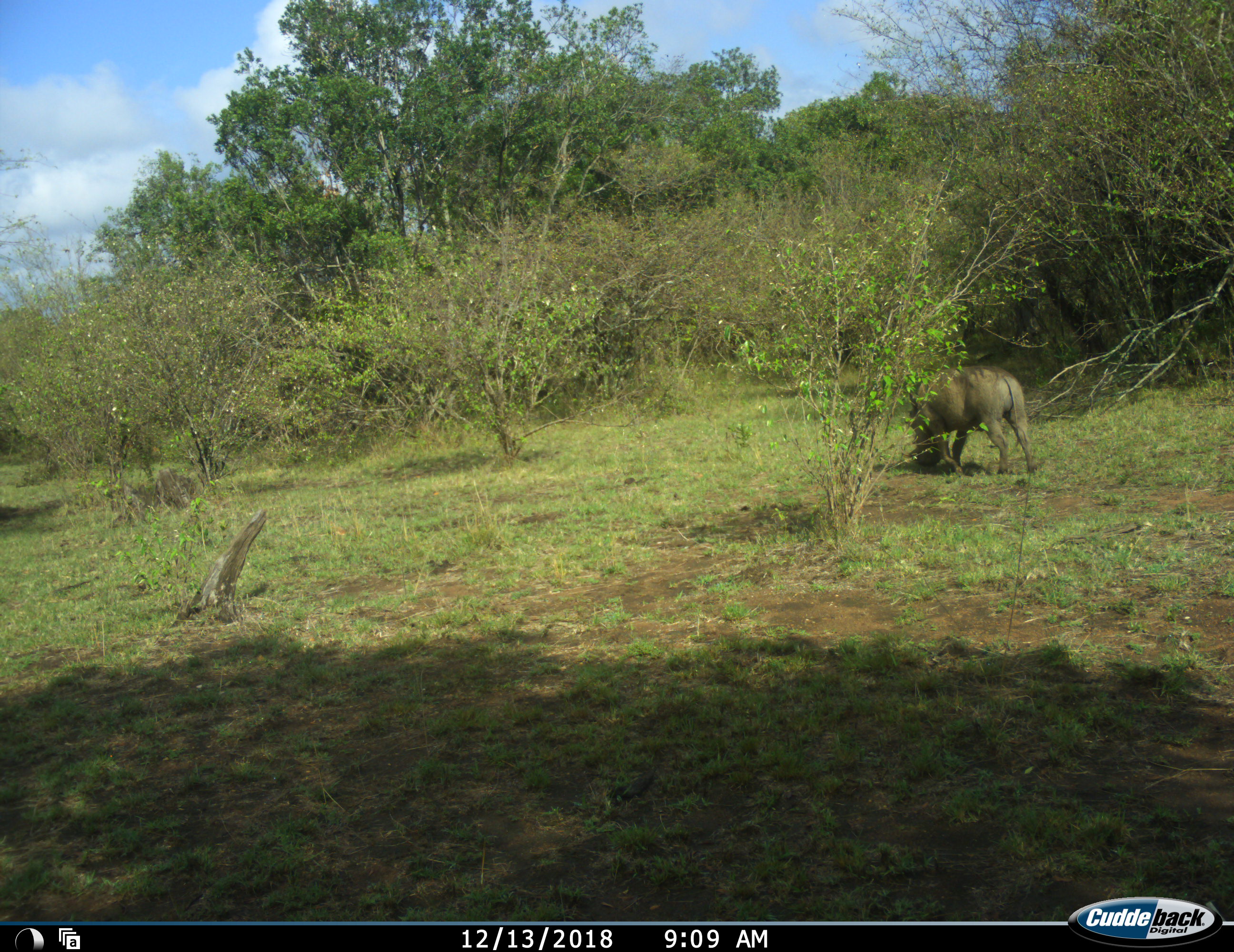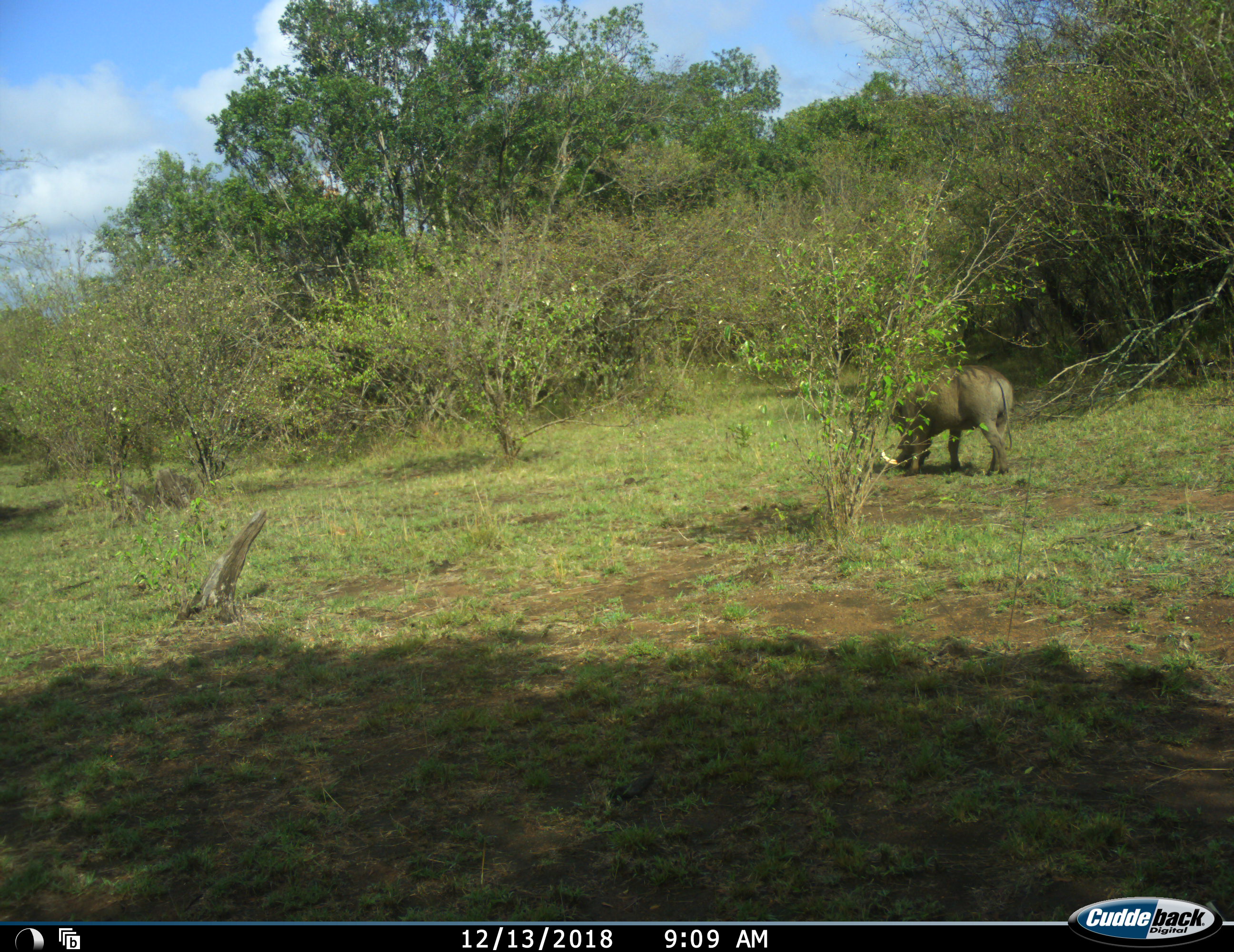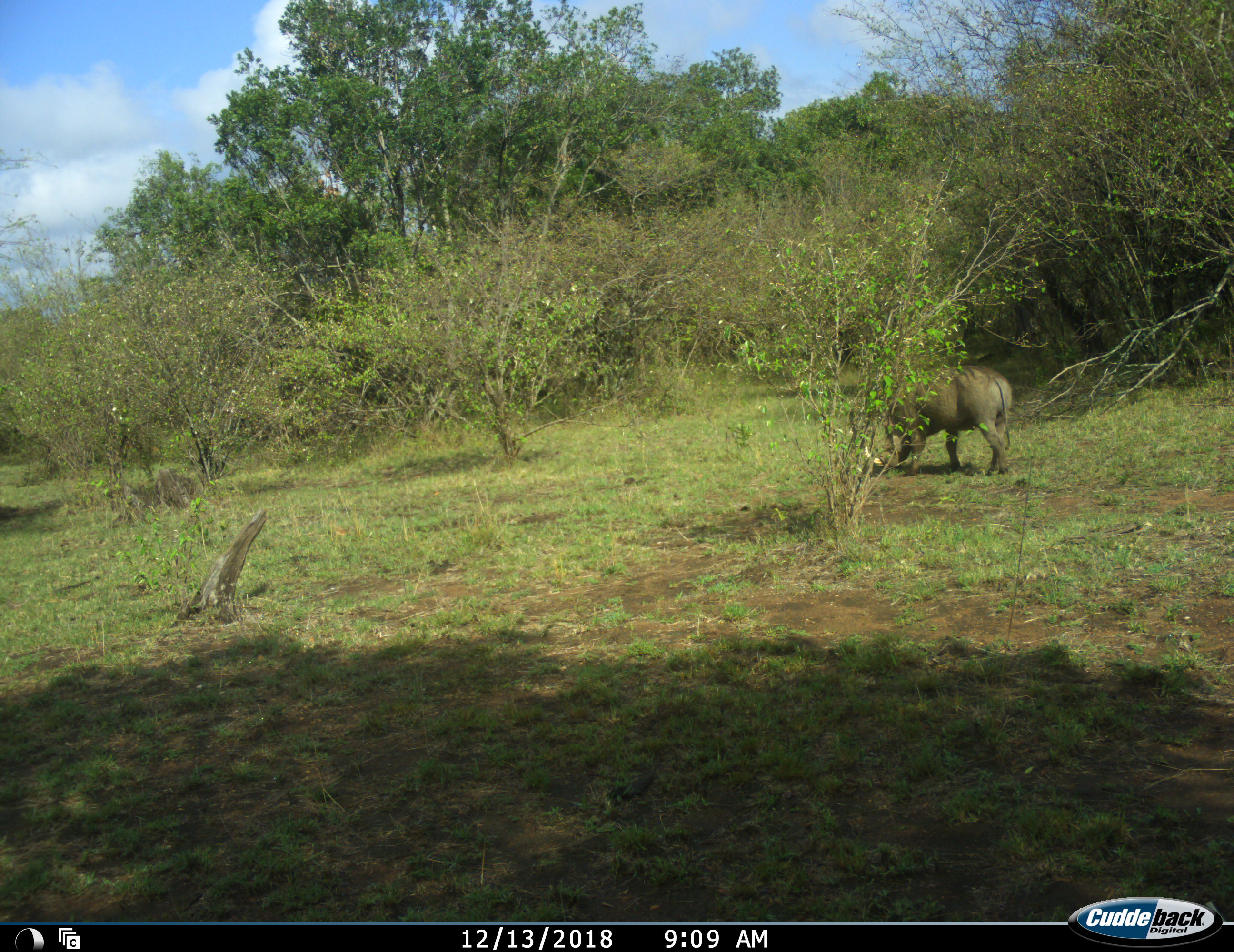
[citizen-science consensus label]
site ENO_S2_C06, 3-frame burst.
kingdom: Animalia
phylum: Chordata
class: Mammalia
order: Artiodactyla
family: Suidae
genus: Phacochoerus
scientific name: Phacochoerus africanus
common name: warthog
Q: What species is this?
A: Warthog (Phacochoerus africanus).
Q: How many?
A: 1.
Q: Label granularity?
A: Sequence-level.